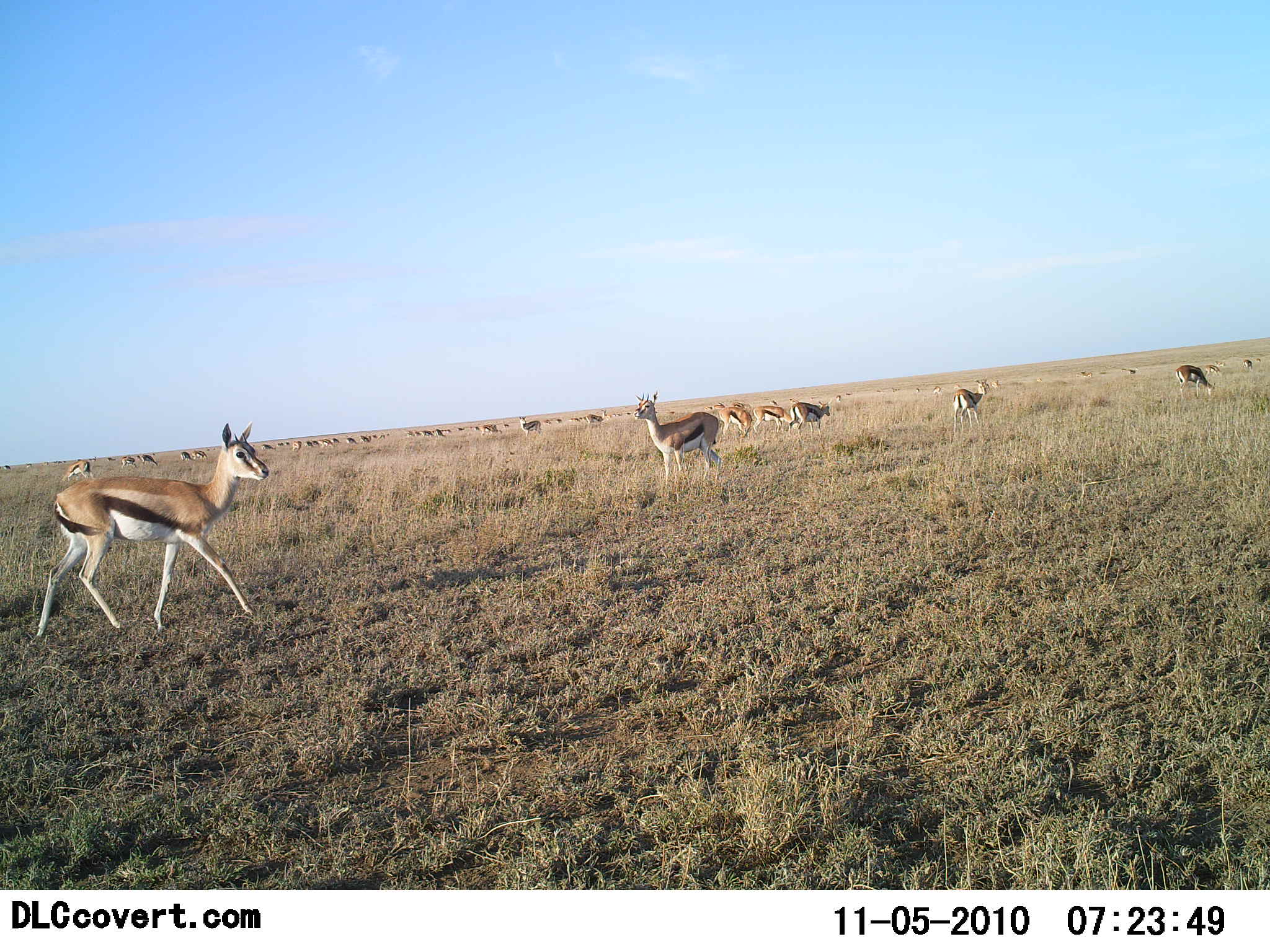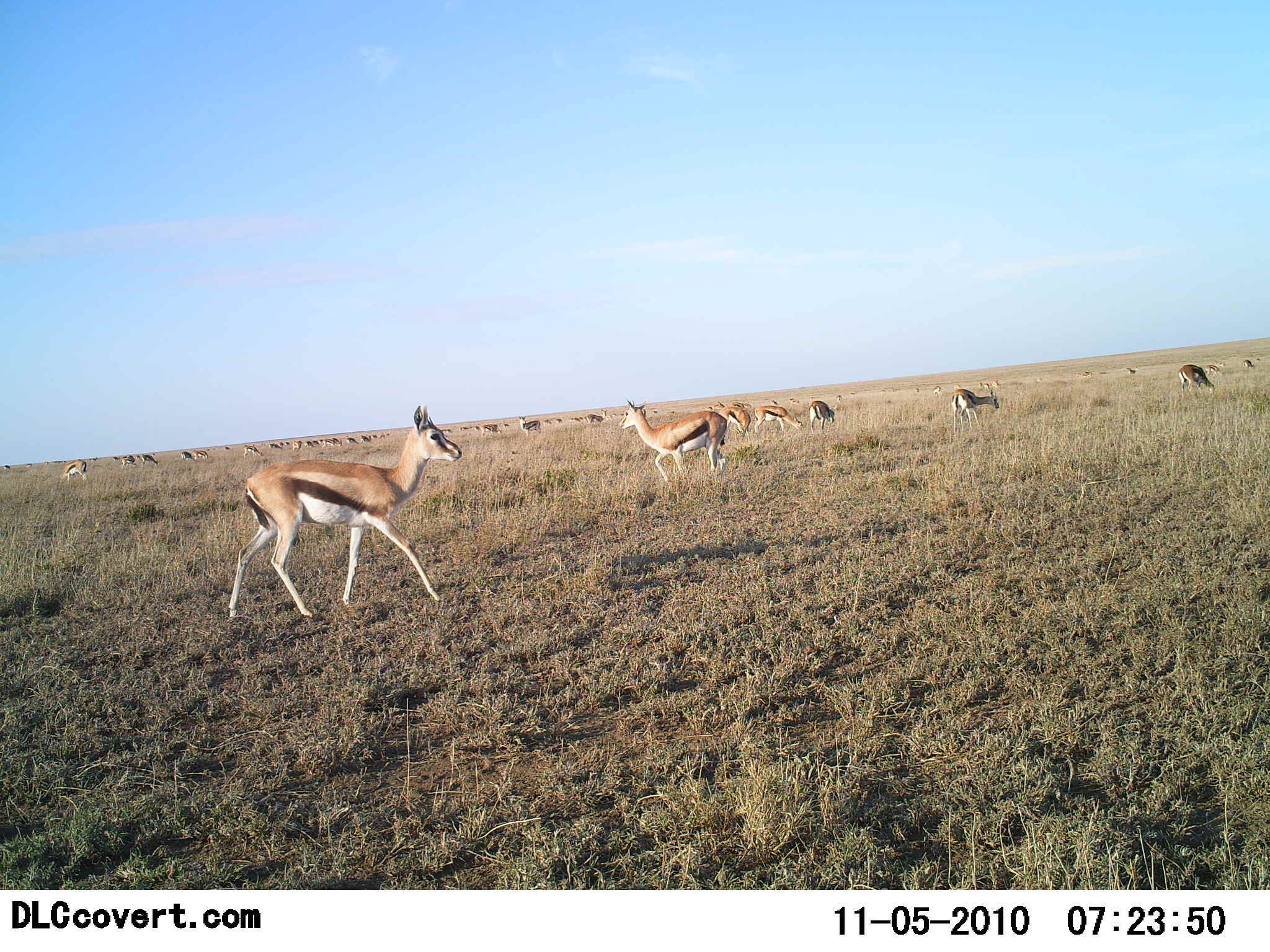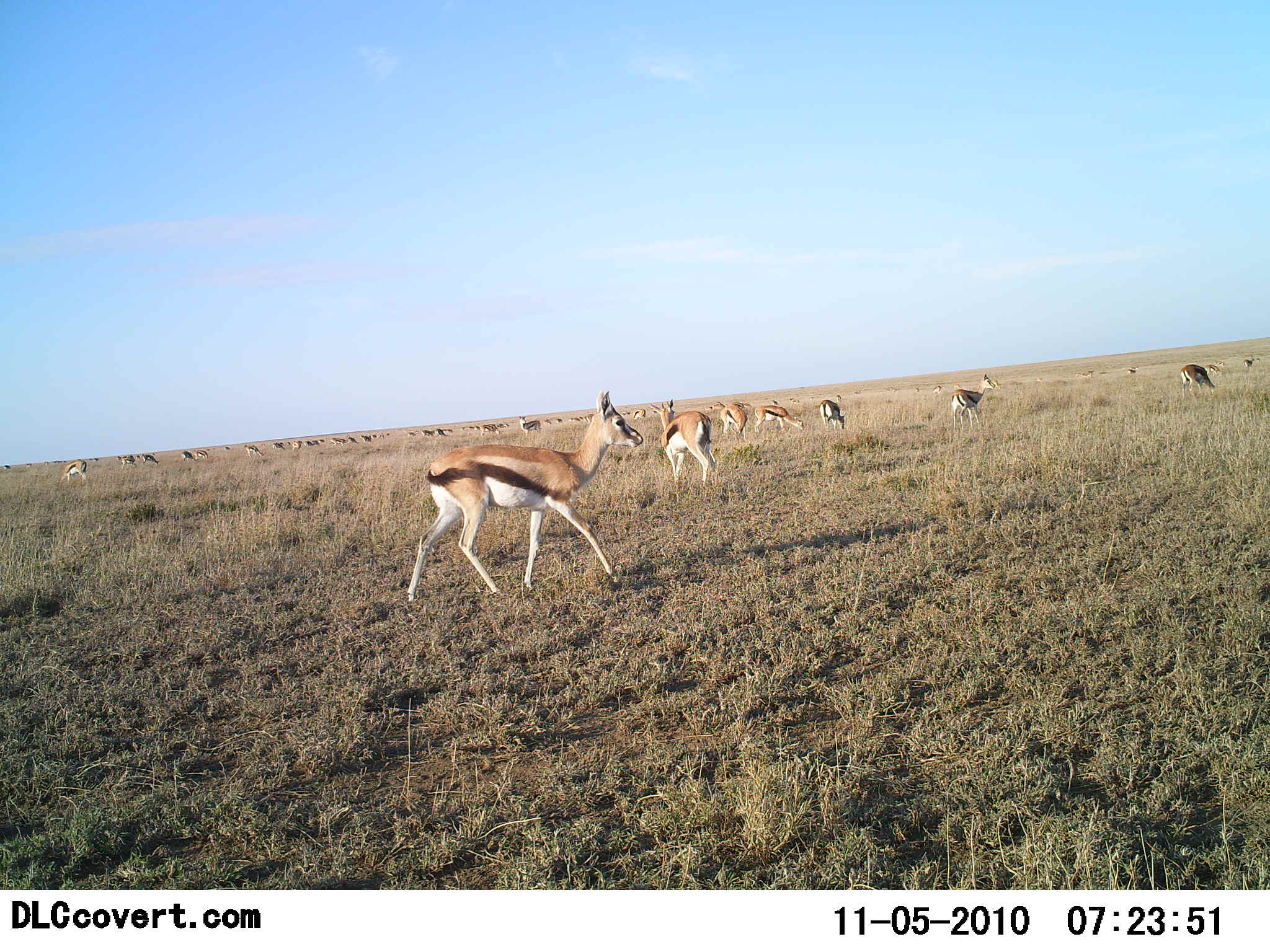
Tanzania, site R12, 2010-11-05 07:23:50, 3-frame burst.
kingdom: Animalia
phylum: Chordata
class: Mammalia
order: Artiodactyla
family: Bovidae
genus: Eudorcas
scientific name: Eudorcas thomsonii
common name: thomson's gazelle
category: gazellethomsons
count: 11-50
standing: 58%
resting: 0%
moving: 100%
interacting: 0%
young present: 0%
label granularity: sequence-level